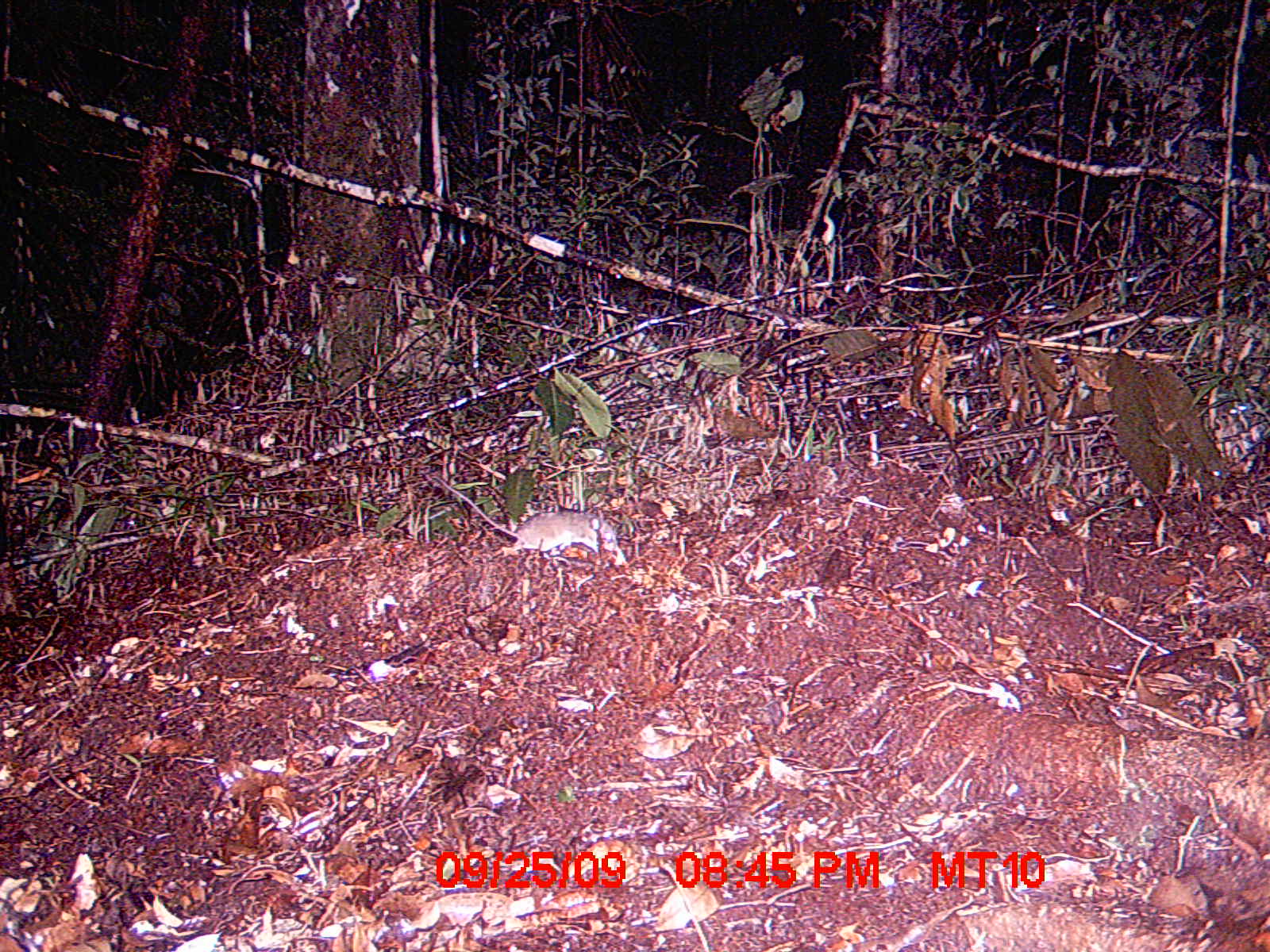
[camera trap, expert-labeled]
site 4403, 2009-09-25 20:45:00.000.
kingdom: Animalia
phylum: Chordata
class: Mammalia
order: Rodentia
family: Nesomyidae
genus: Eliurus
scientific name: Eliurus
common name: eliurus rat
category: eliurus sp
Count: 1.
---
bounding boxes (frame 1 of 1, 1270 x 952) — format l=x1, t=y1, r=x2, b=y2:
eliurus sp: l=431, t=474, r=627, b=564